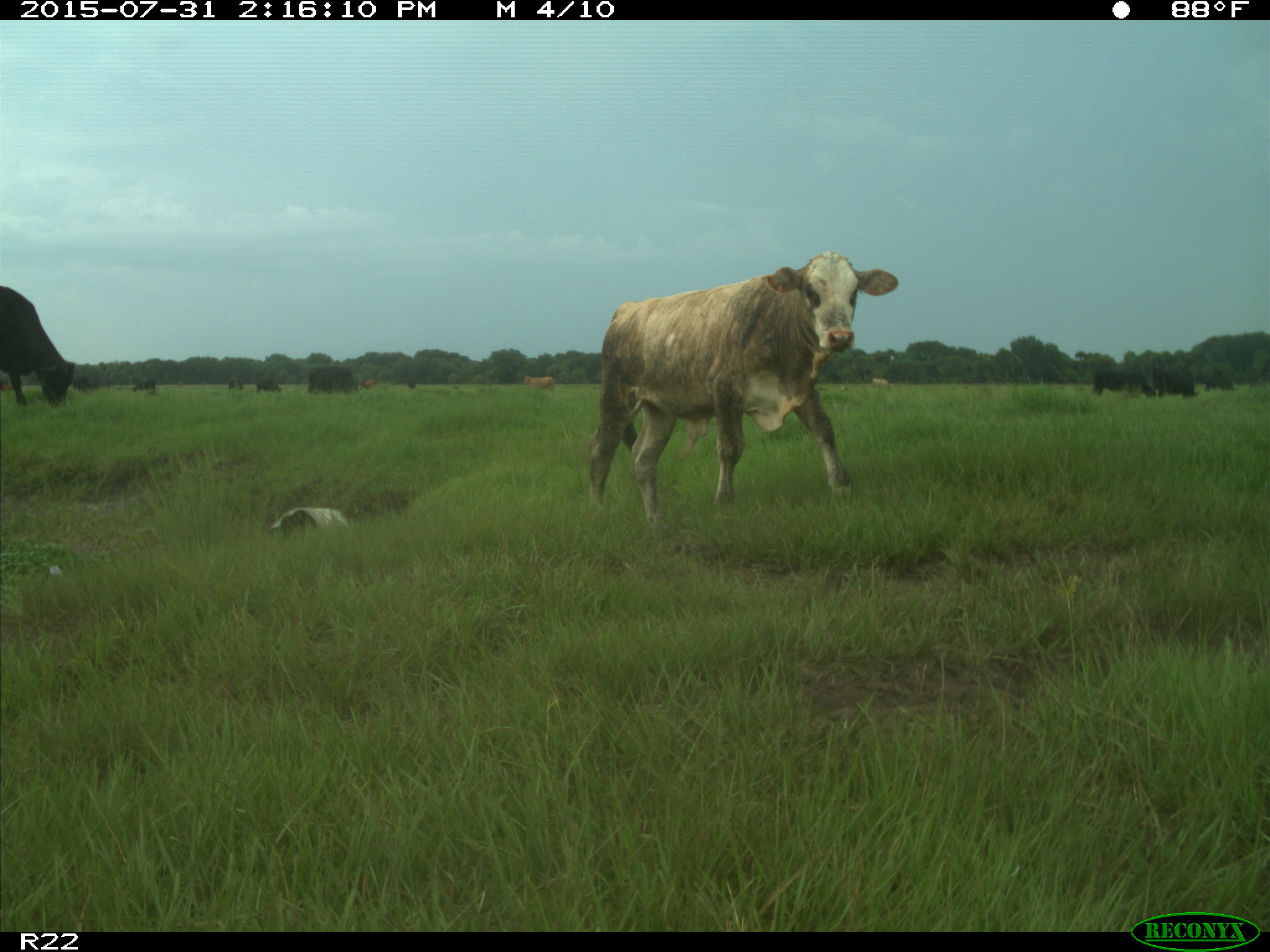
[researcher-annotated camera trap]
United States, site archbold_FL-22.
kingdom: Animalia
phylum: Chordata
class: Mammalia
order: Artiodactyla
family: Bovidae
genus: Bos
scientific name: Bos taurus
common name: domestic cow